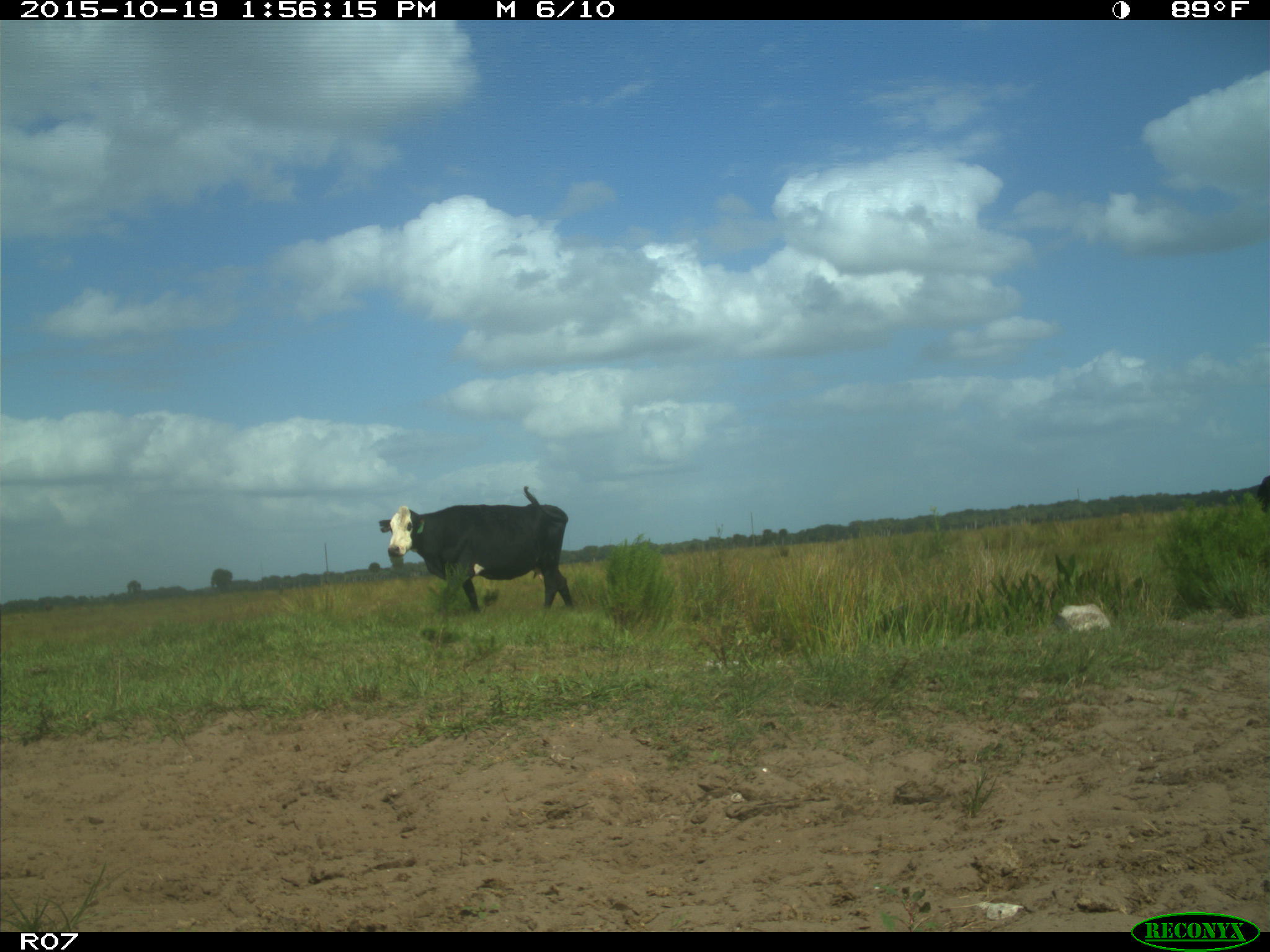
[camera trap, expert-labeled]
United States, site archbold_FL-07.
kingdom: Animalia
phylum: Chordata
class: Mammalia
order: Artiodactyla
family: Bovidae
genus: Bos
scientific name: Bos taurus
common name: domestic cow